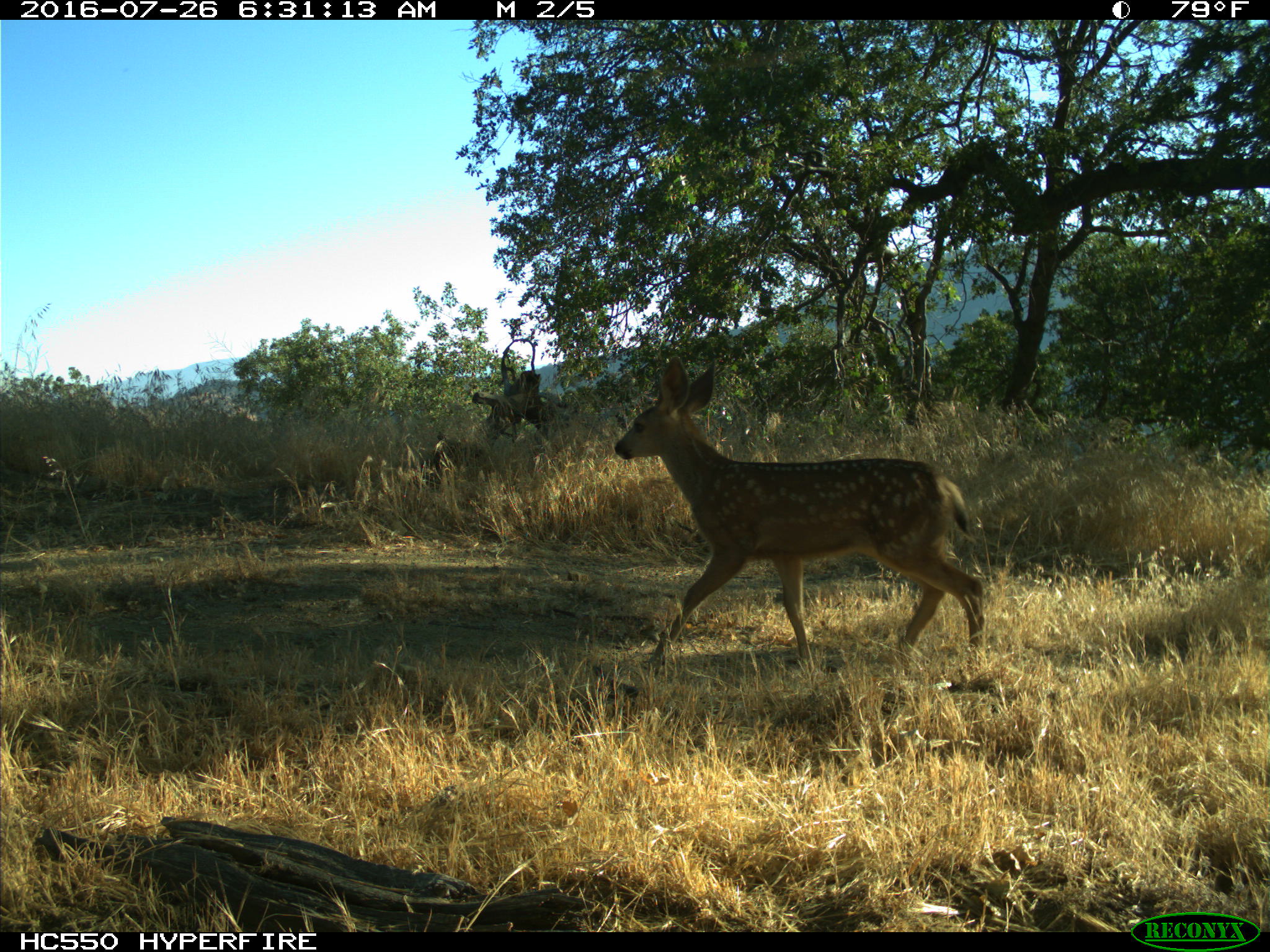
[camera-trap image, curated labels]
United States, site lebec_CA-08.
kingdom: Animalia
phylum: Chordata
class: Mammalia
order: Artiodactyla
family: Cervidae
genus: Odocoileus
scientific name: Odocoileus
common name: deer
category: unidentified deer